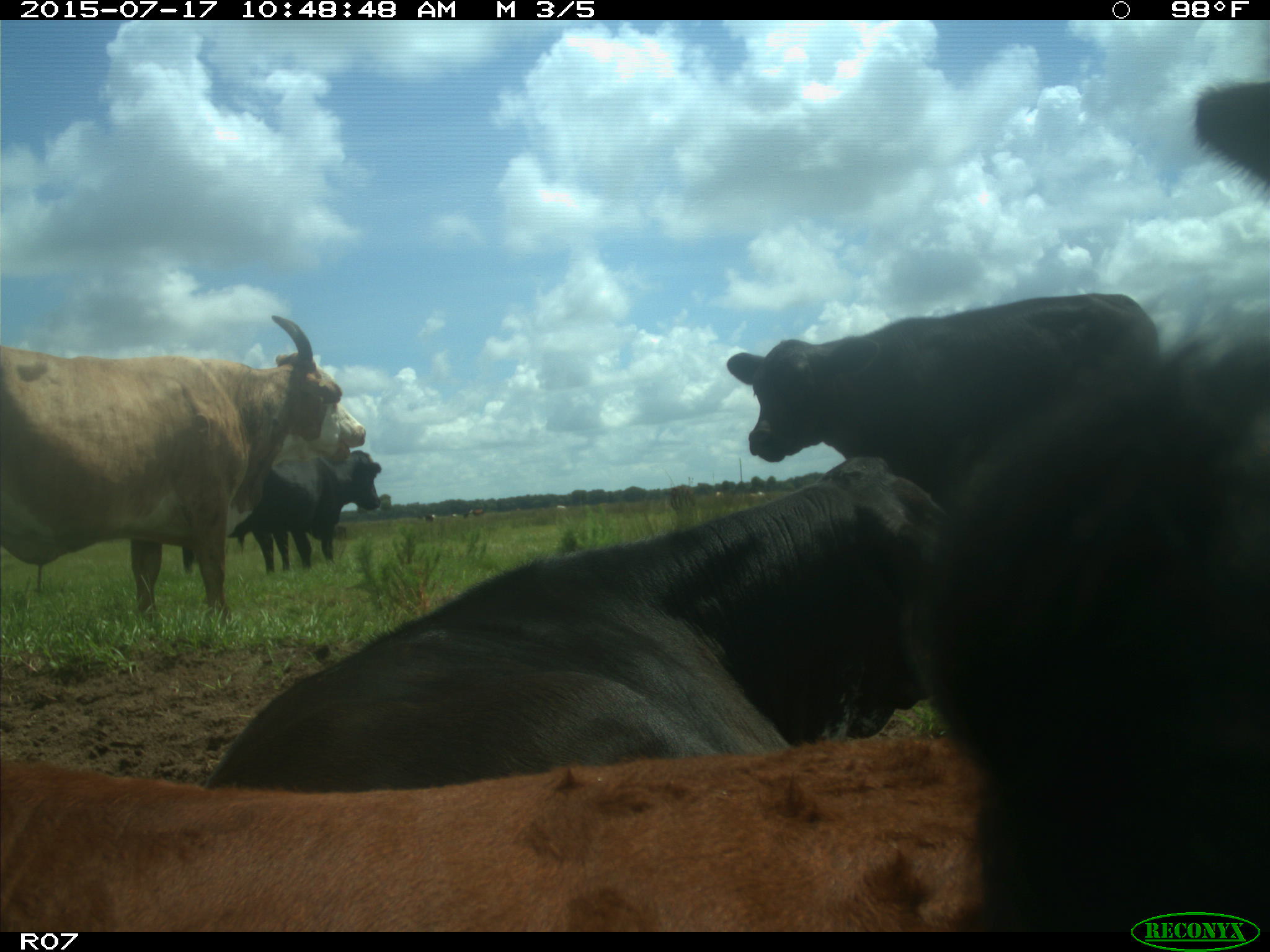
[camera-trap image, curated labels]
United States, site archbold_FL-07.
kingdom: Animalia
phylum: Chordata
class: Mammalia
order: Artiodactyla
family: Bovidae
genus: Bos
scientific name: Bos taurus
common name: domestic cow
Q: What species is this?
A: Bos taurus (domestic cow).